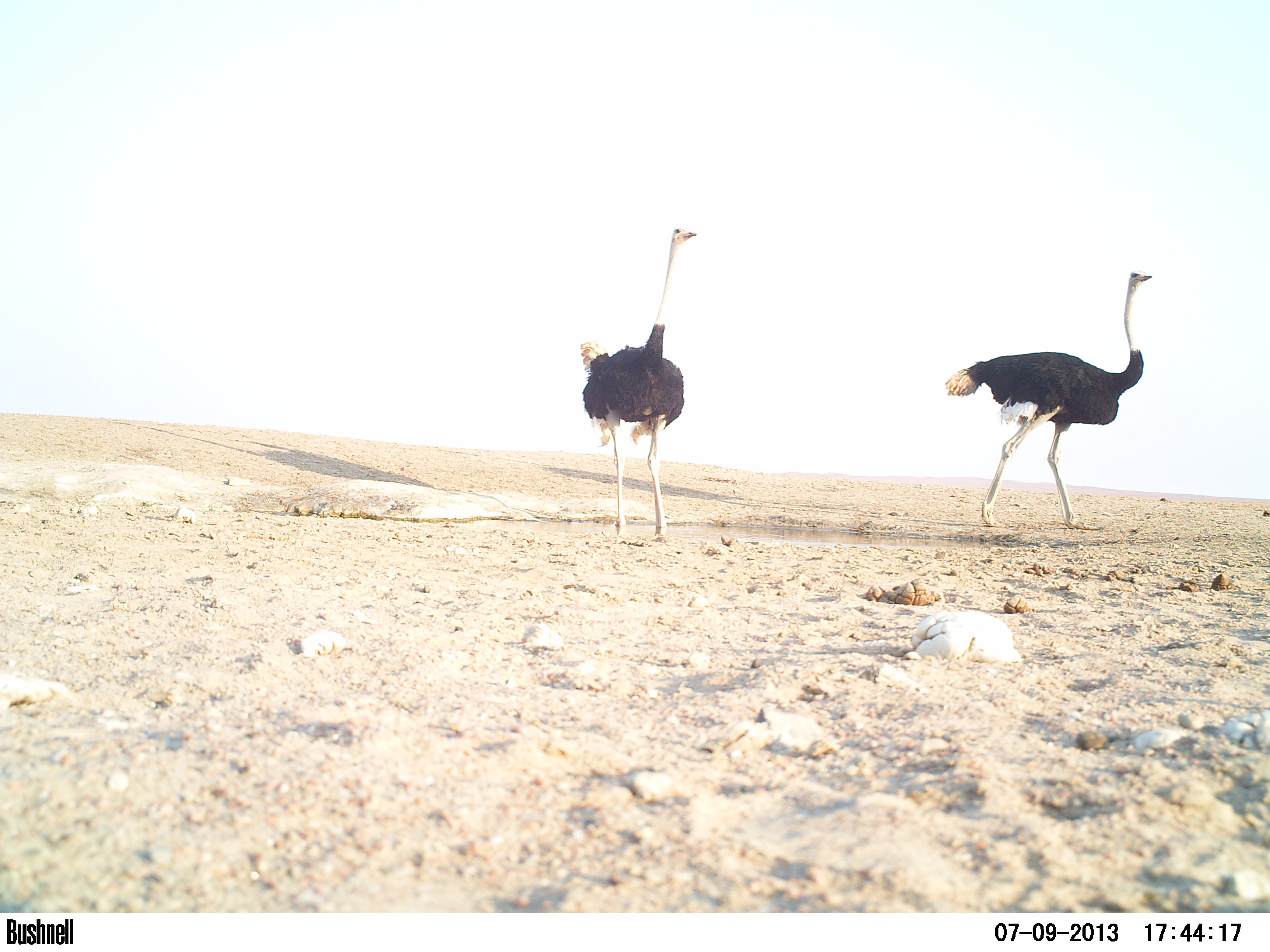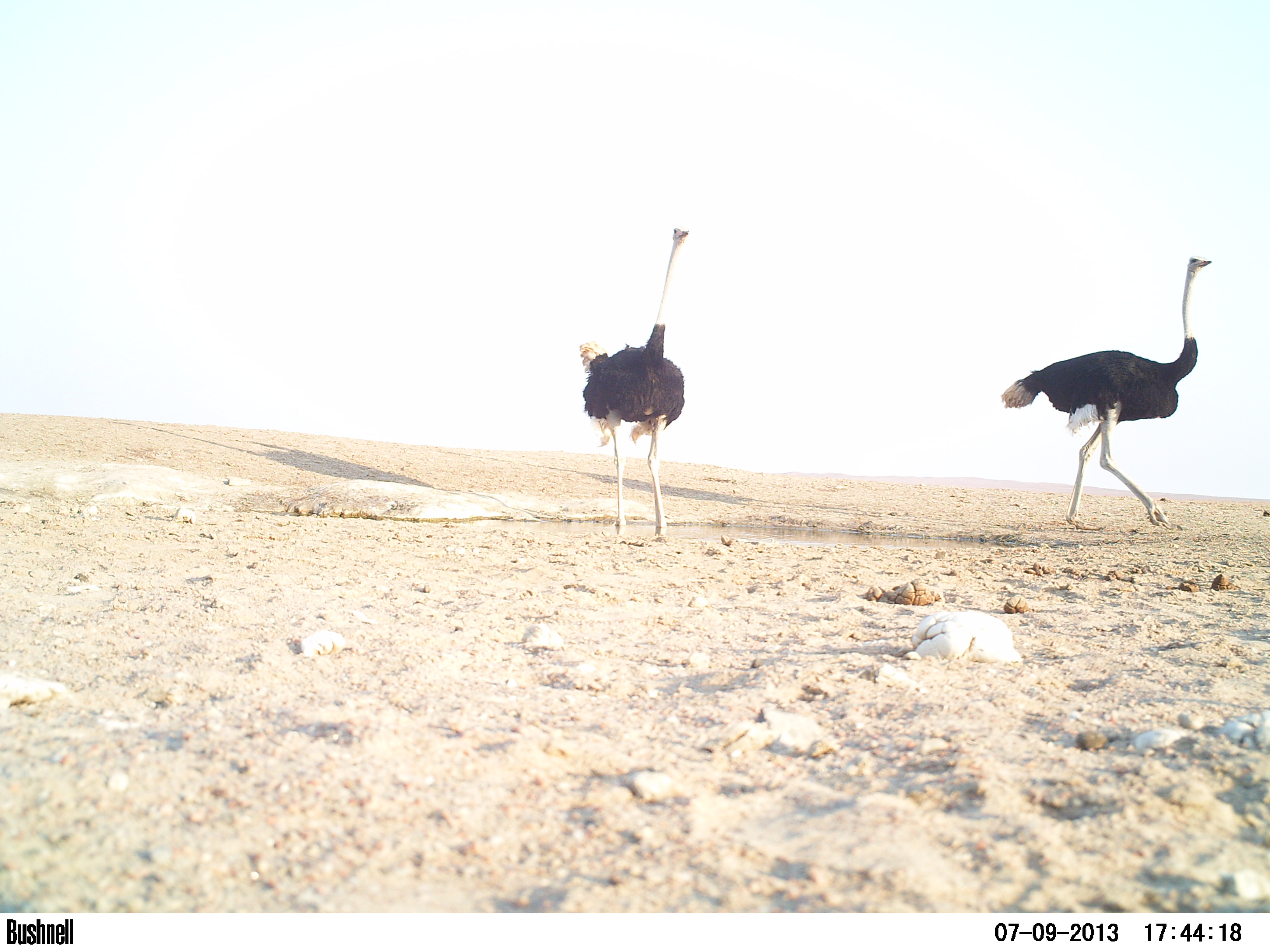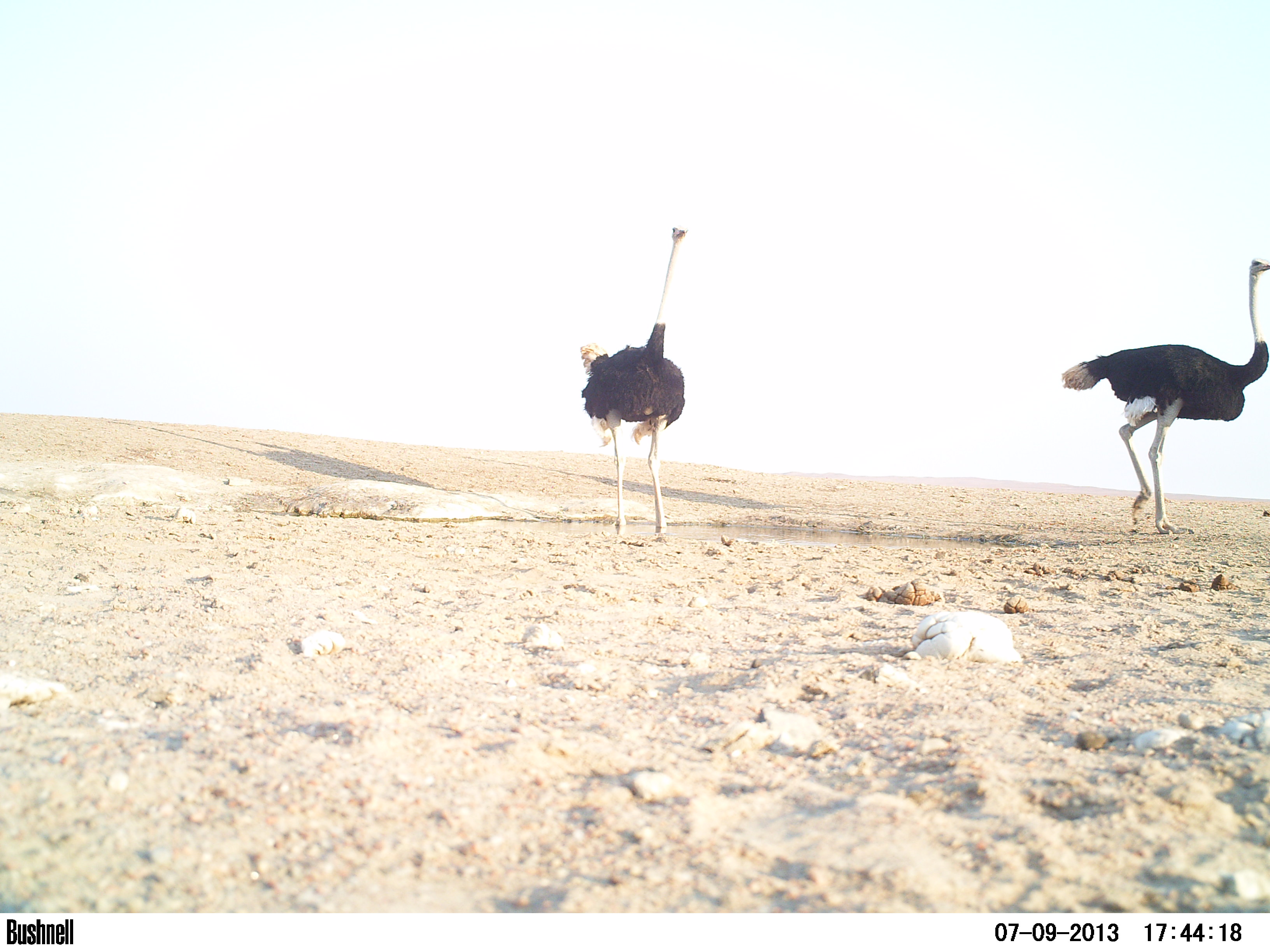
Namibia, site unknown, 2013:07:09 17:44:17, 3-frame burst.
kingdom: Animalia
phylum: Chordata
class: Aves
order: Struthioniformes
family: Struthionidae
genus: Struthio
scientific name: Struthio camelus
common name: common ostrich